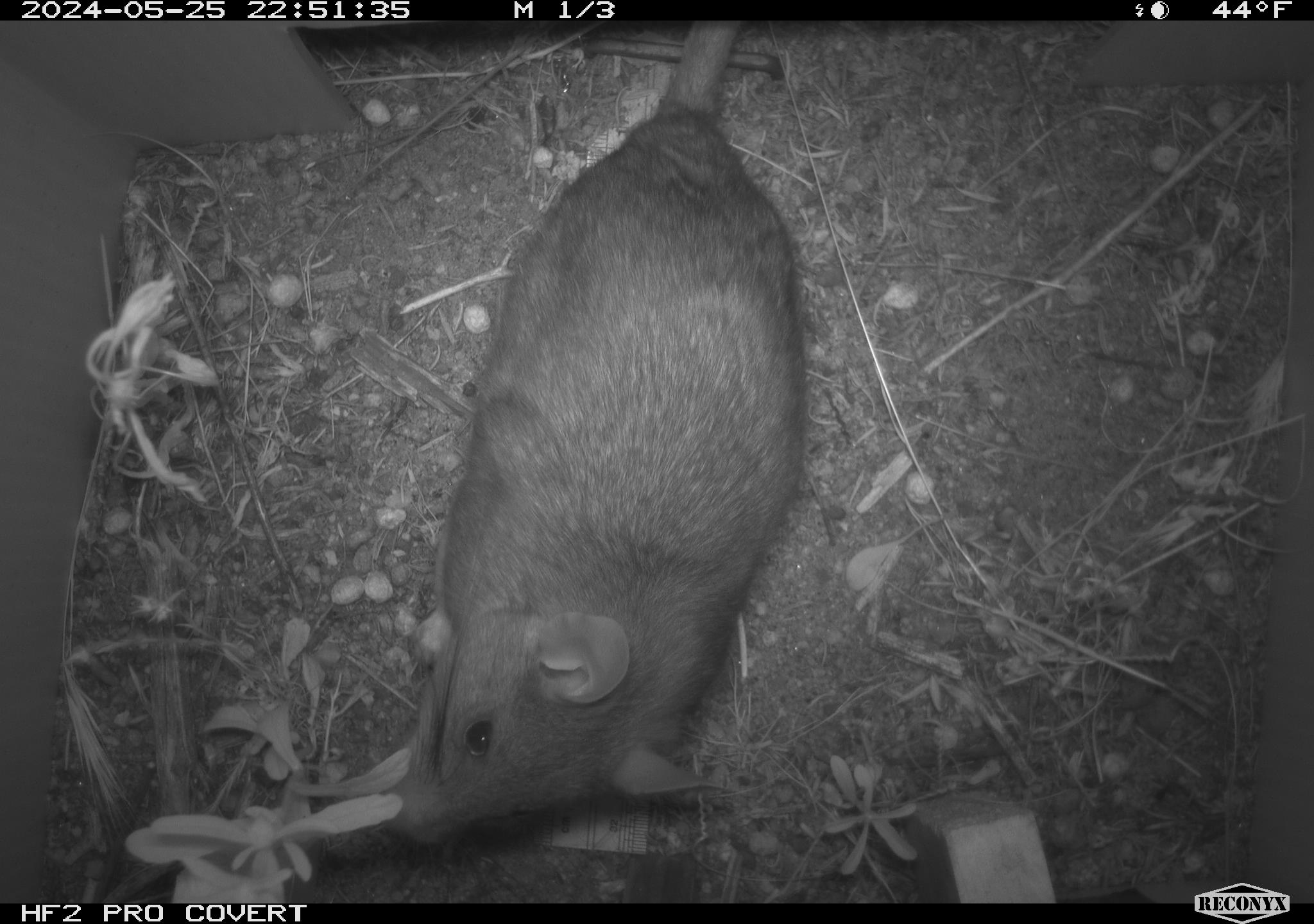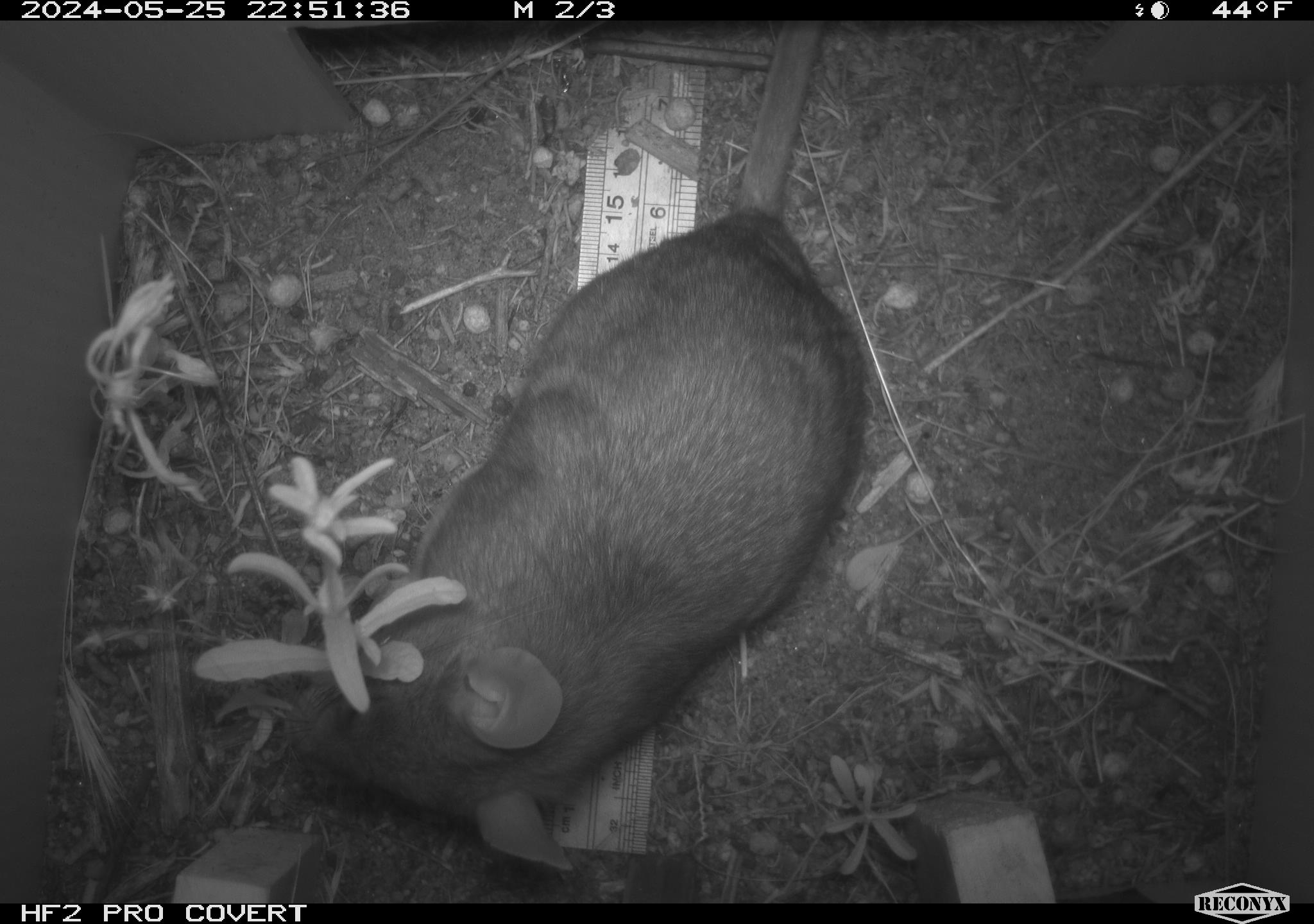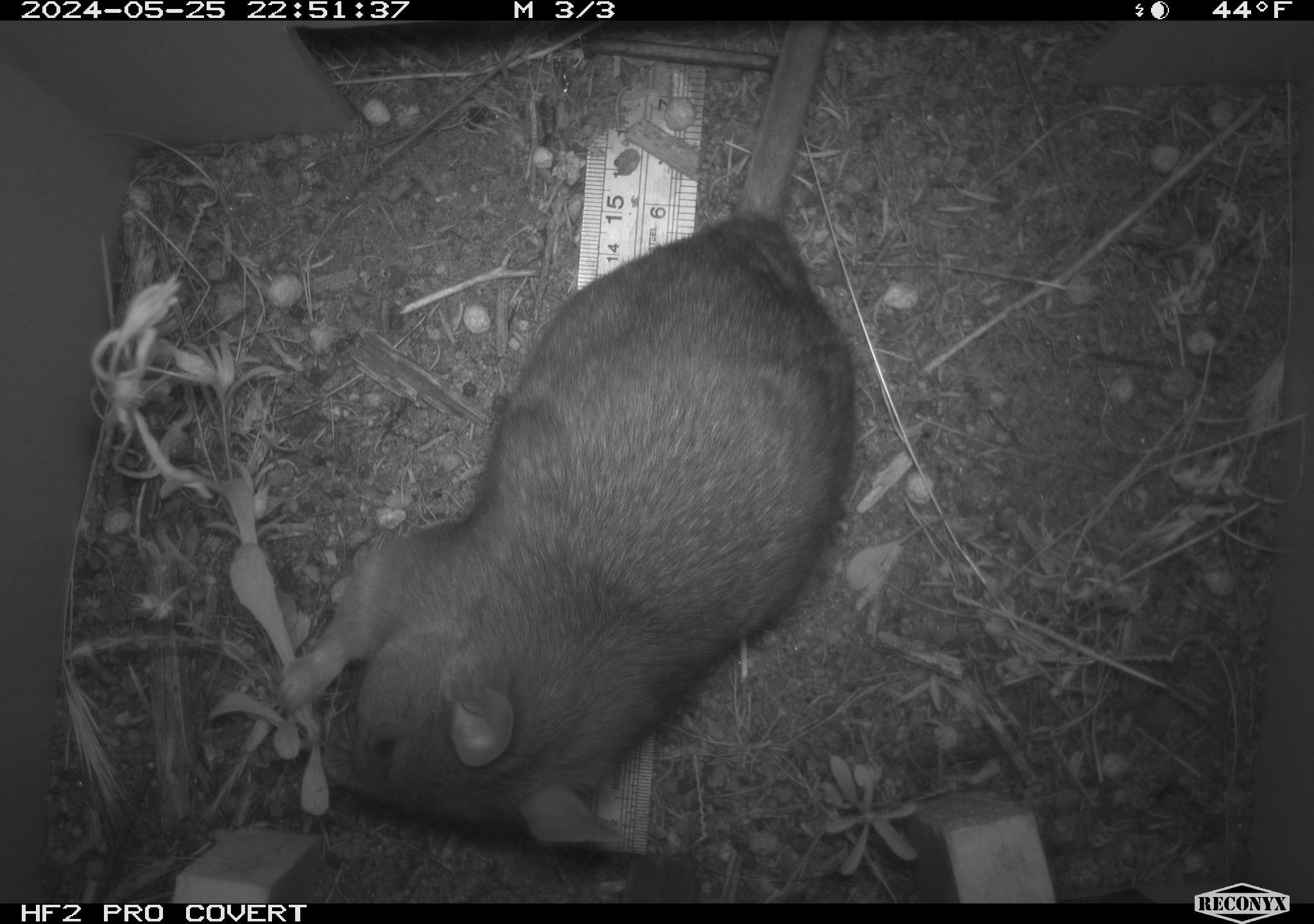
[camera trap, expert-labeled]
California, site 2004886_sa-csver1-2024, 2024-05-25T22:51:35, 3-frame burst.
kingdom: Animalia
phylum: Chordata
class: Mammalia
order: Rodentia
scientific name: Rodentia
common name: rodent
Rodent (Rodentia).